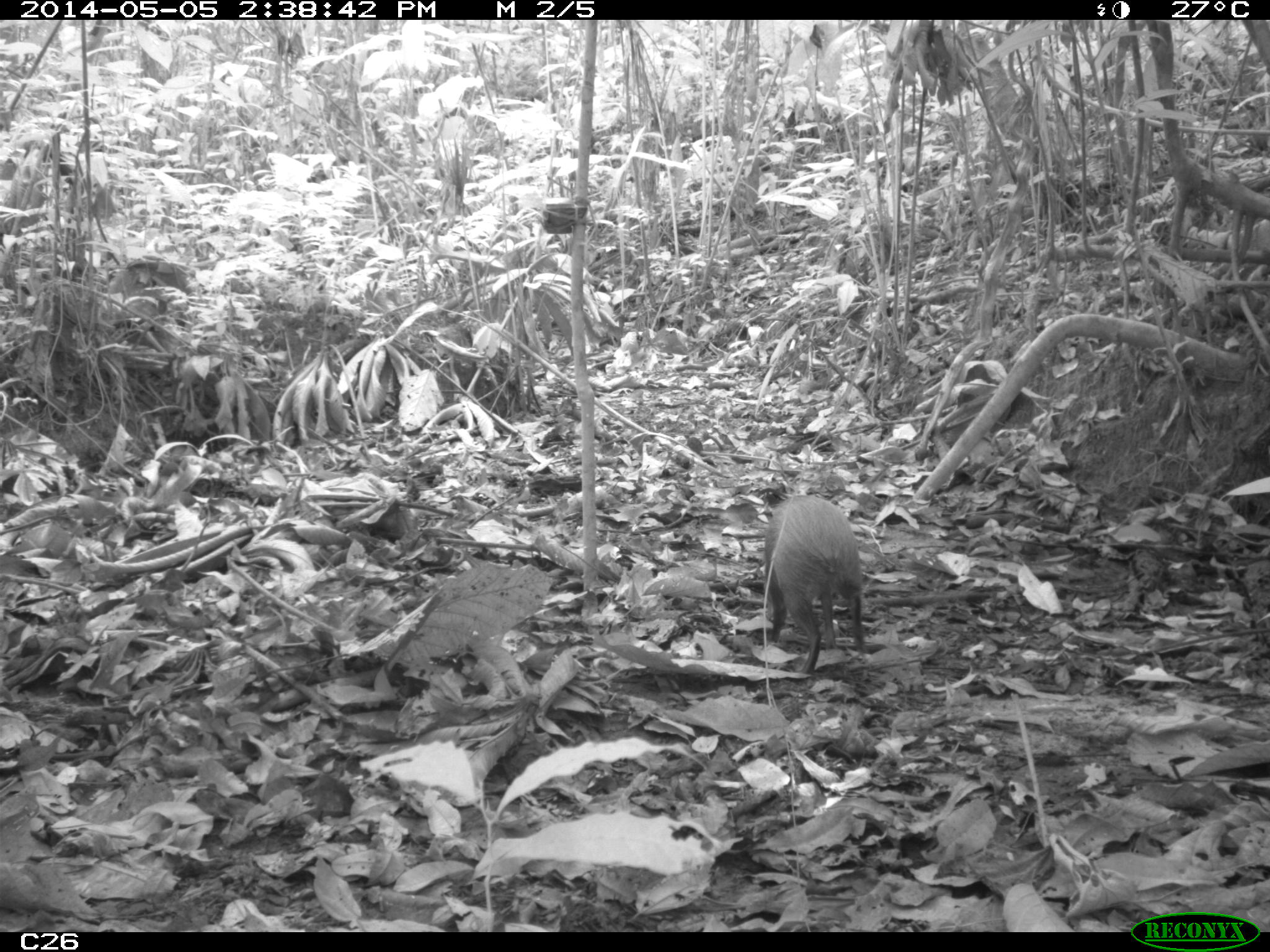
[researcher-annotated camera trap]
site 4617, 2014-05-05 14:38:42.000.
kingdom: Animalia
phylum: Chordata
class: Mammalia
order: Rodentia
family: Dasyproctidae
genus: Dasyprocta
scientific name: Dasyprocta leporina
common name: red-rumped agouti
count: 1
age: adult